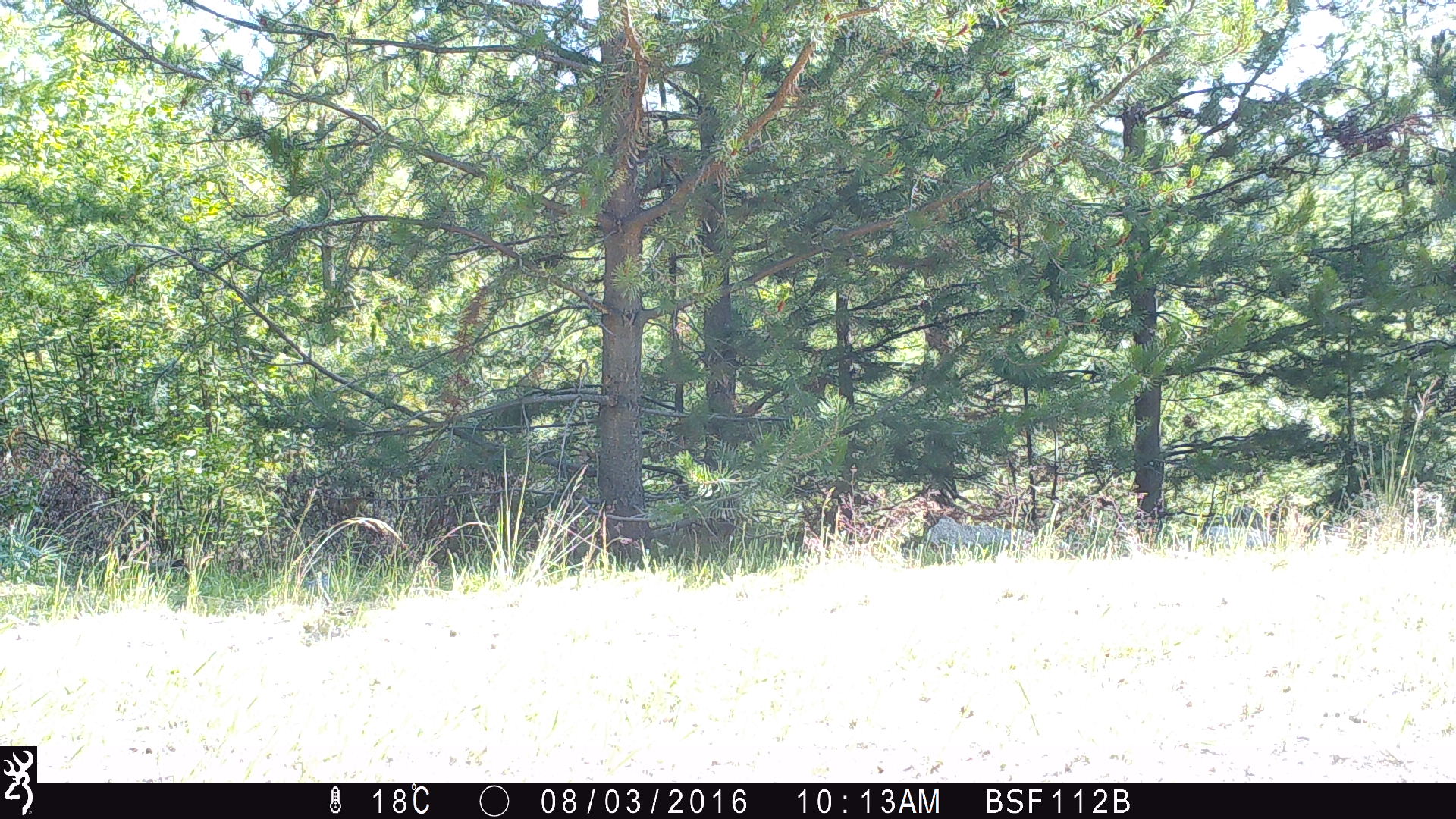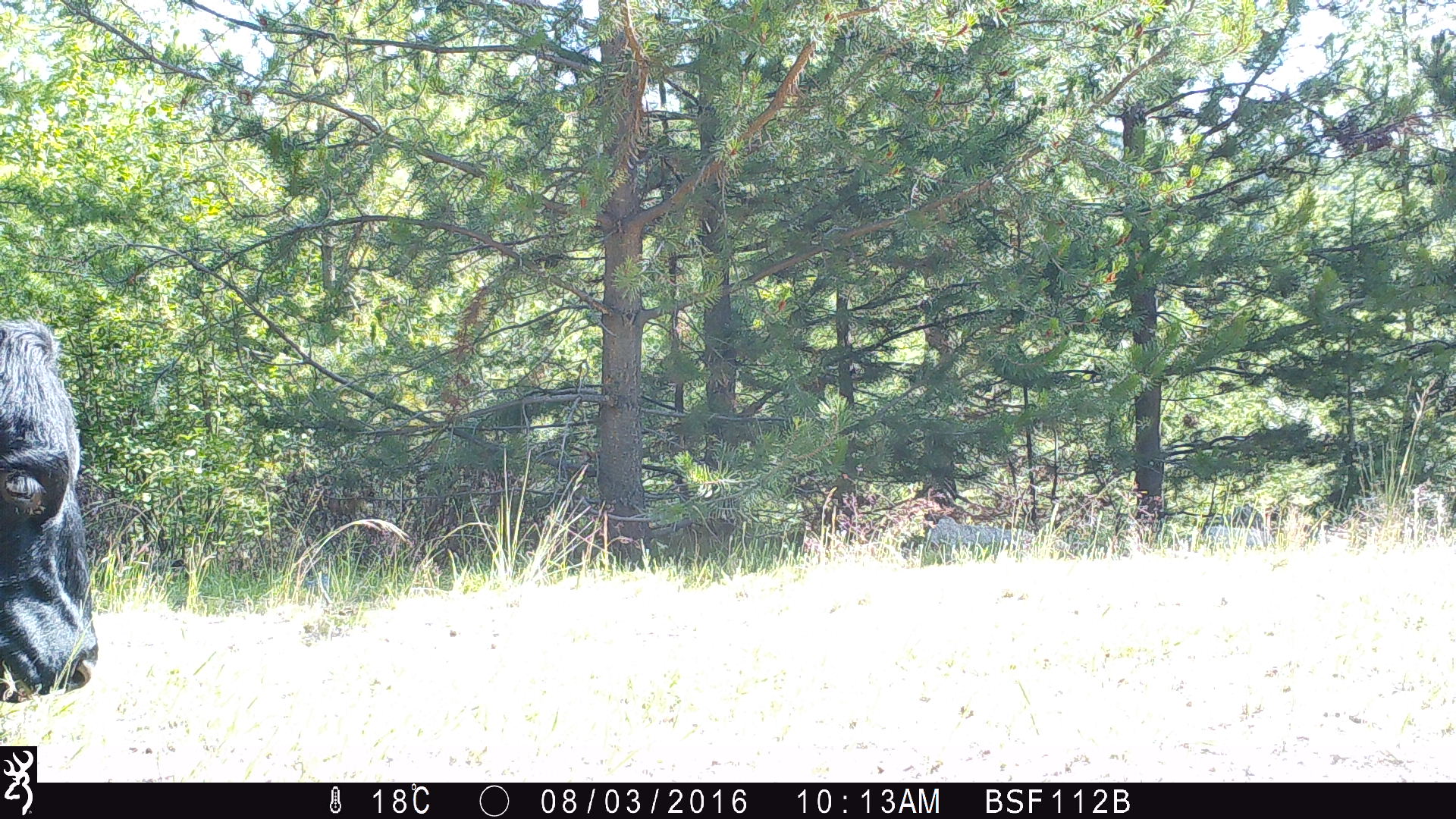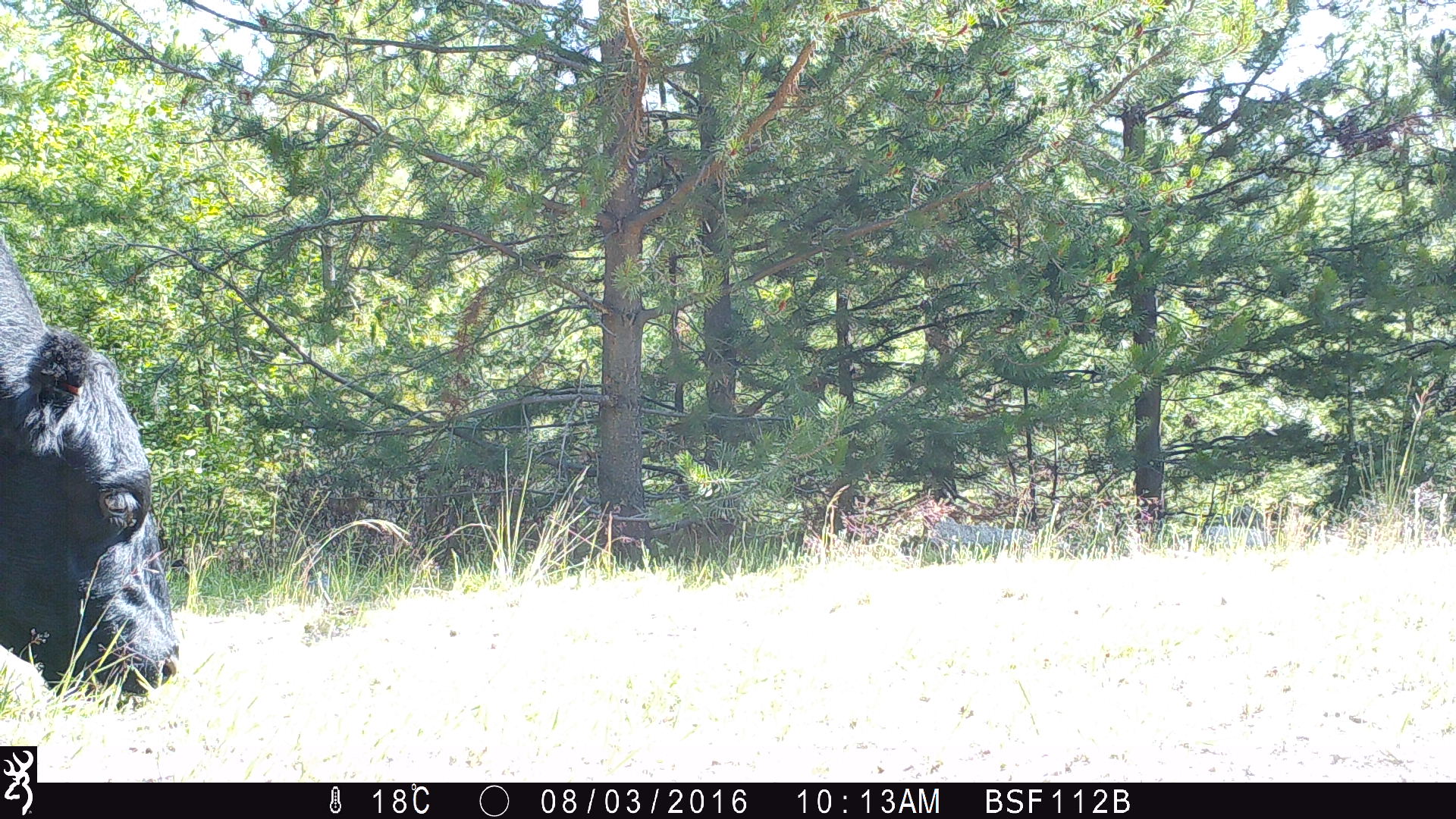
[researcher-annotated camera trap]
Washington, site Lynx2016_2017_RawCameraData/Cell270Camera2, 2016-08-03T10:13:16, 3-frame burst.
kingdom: Animalia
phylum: Chordata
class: Mammalia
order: Artiodactyla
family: Bovidae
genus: Bos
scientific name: Bos taurus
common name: domestic cattle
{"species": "domestic cattle (Bos taurus)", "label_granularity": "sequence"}